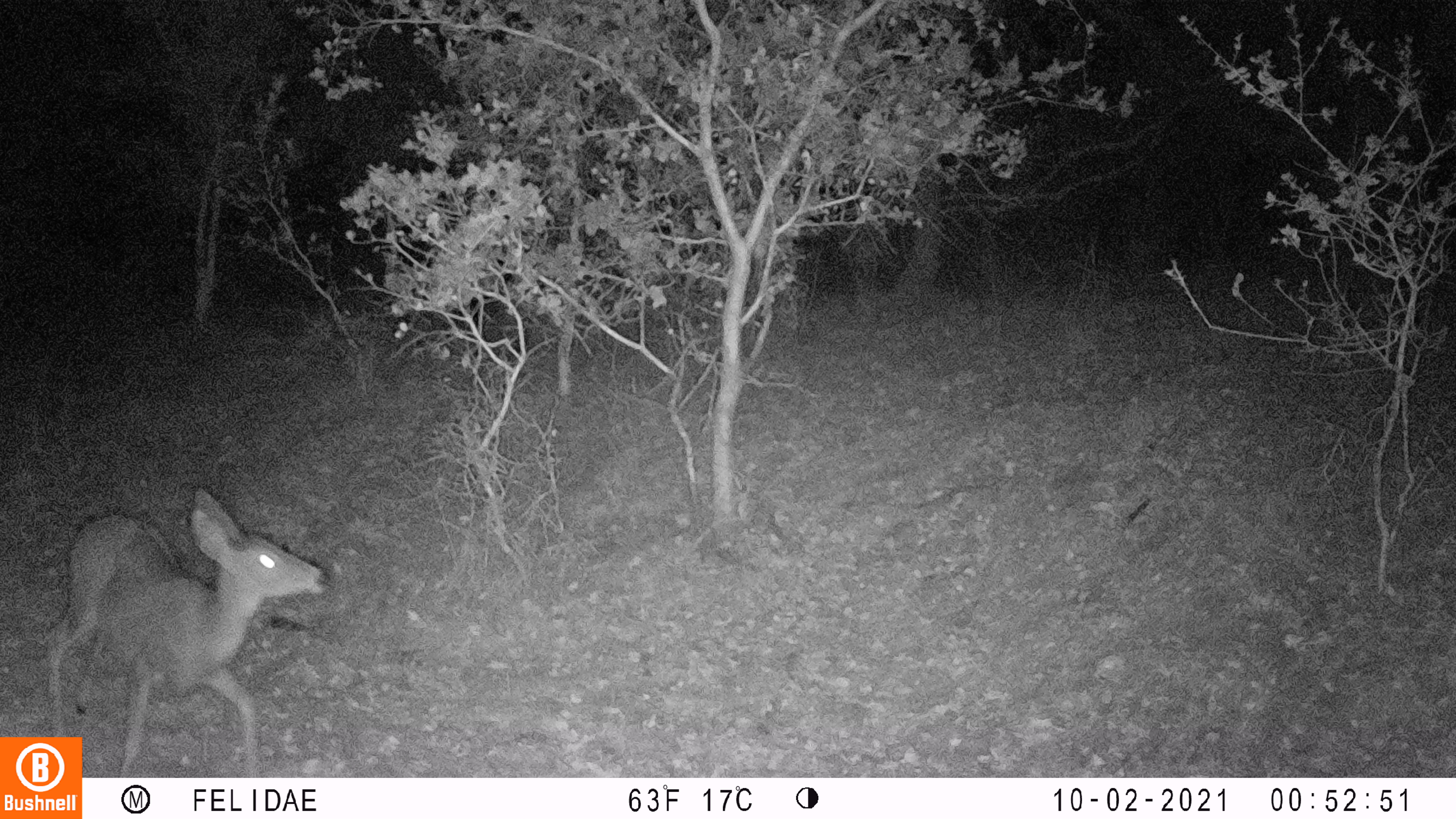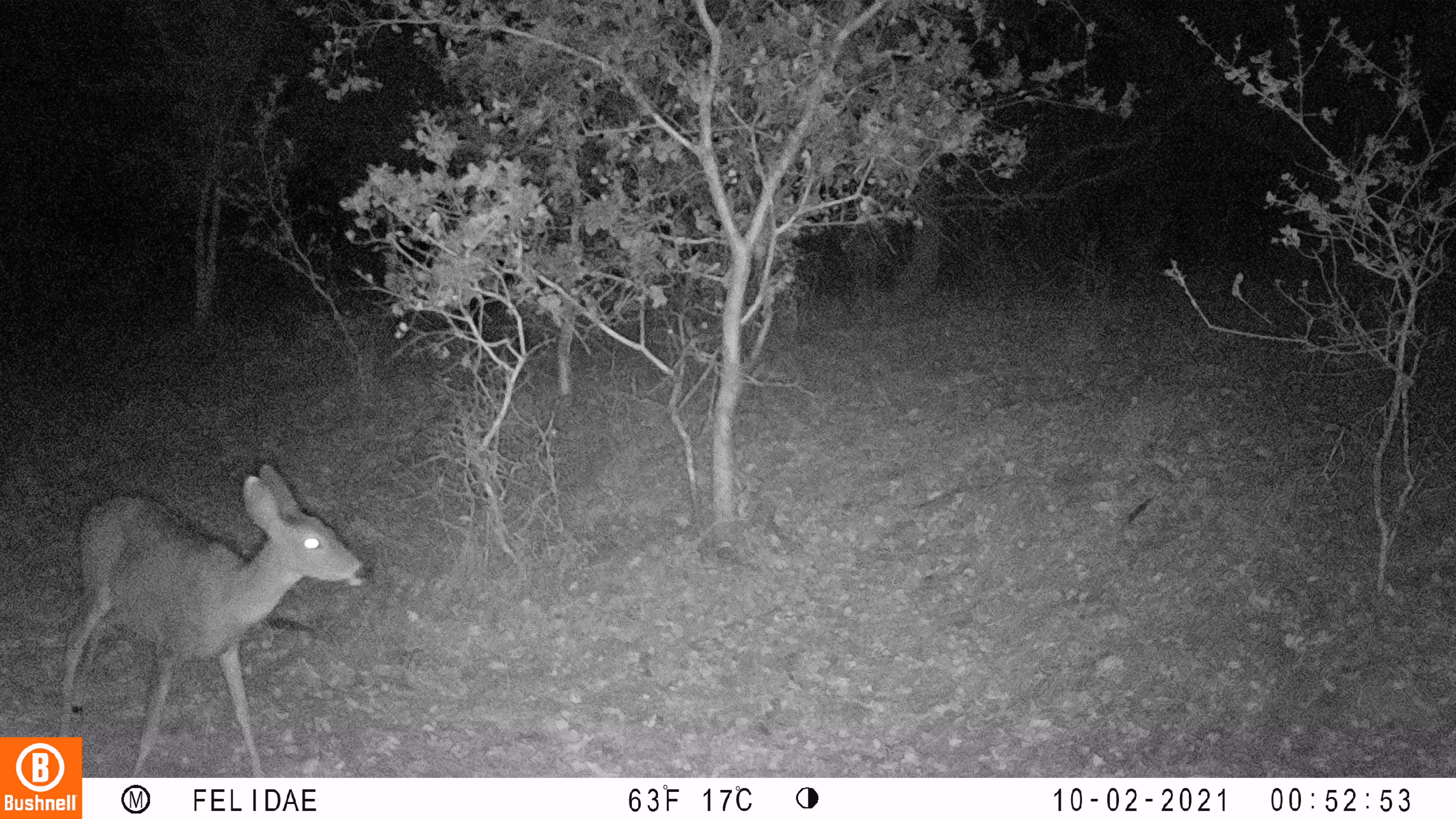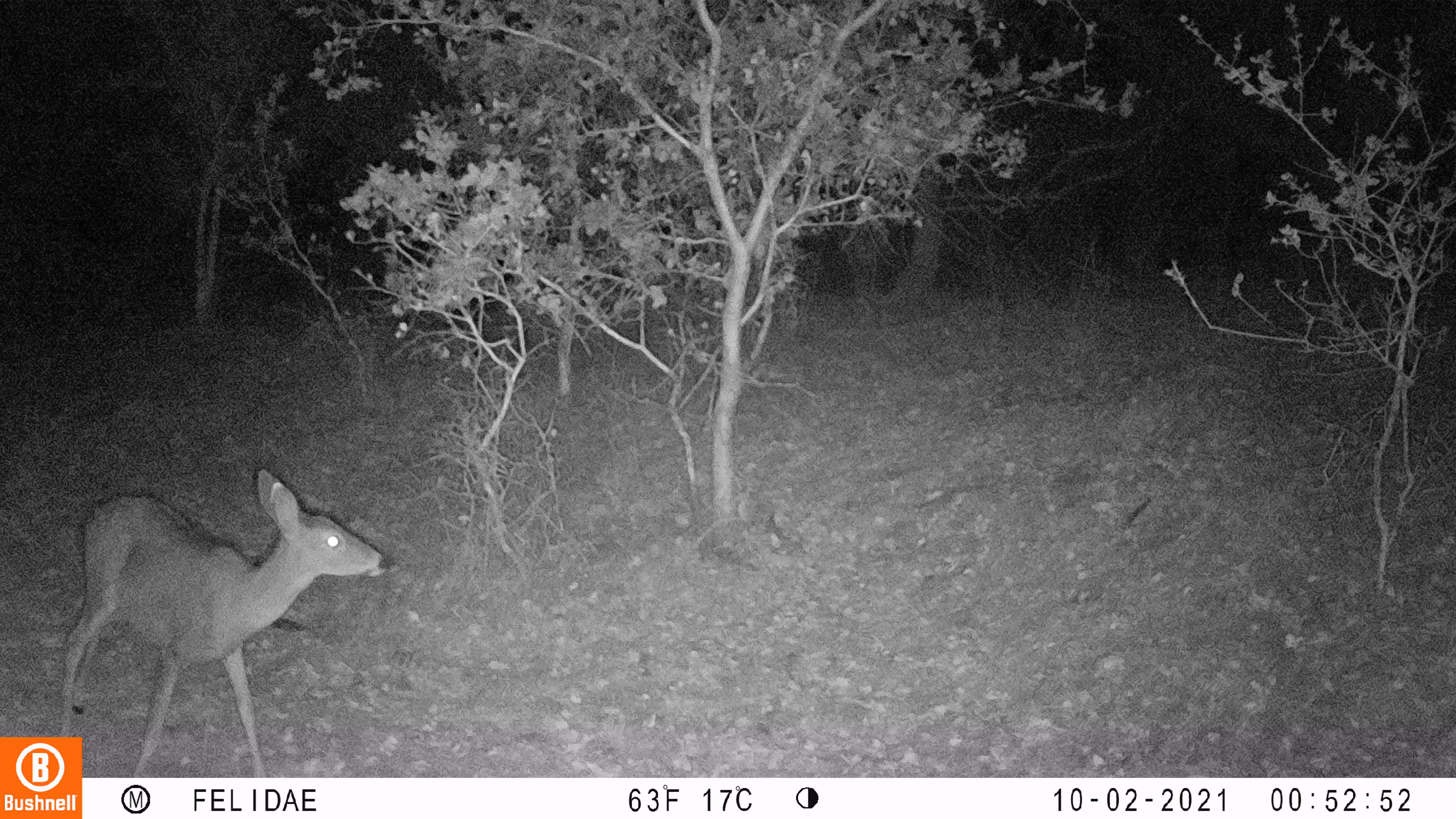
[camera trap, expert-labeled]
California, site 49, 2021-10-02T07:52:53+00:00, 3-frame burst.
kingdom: Animalia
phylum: Chordata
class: Mammalia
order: Artiodactyla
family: Cervidae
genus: Odocoileus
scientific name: Odocoileus hemionus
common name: mule deer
Mule deer (Odocoileus hemionus).